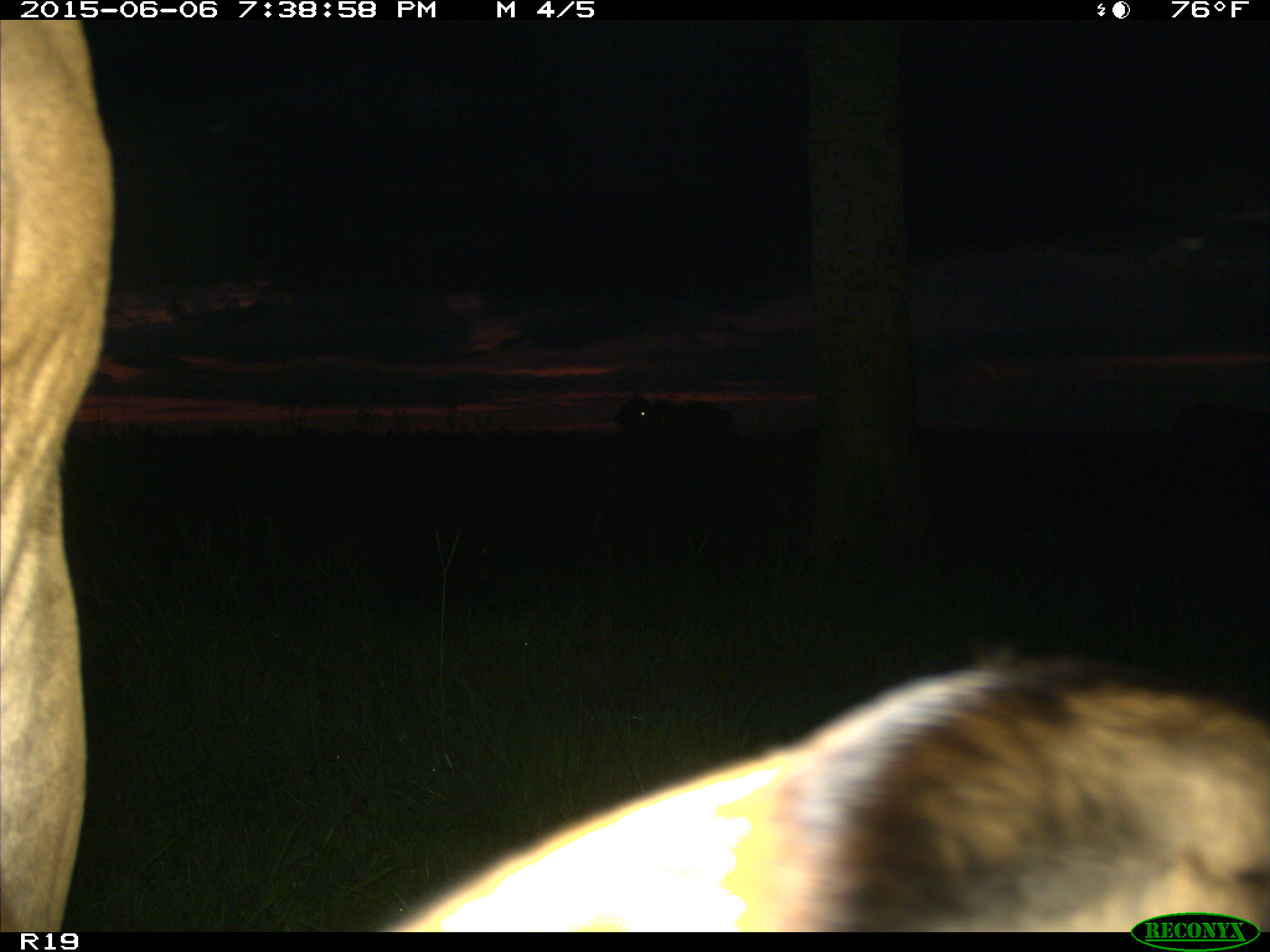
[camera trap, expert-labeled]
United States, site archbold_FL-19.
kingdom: Animalia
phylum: Chordata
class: Mammalia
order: Artiodactyla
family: Bovidae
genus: Bos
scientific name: Bos taurus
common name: domestic cow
Bos taurus (domestic cow).